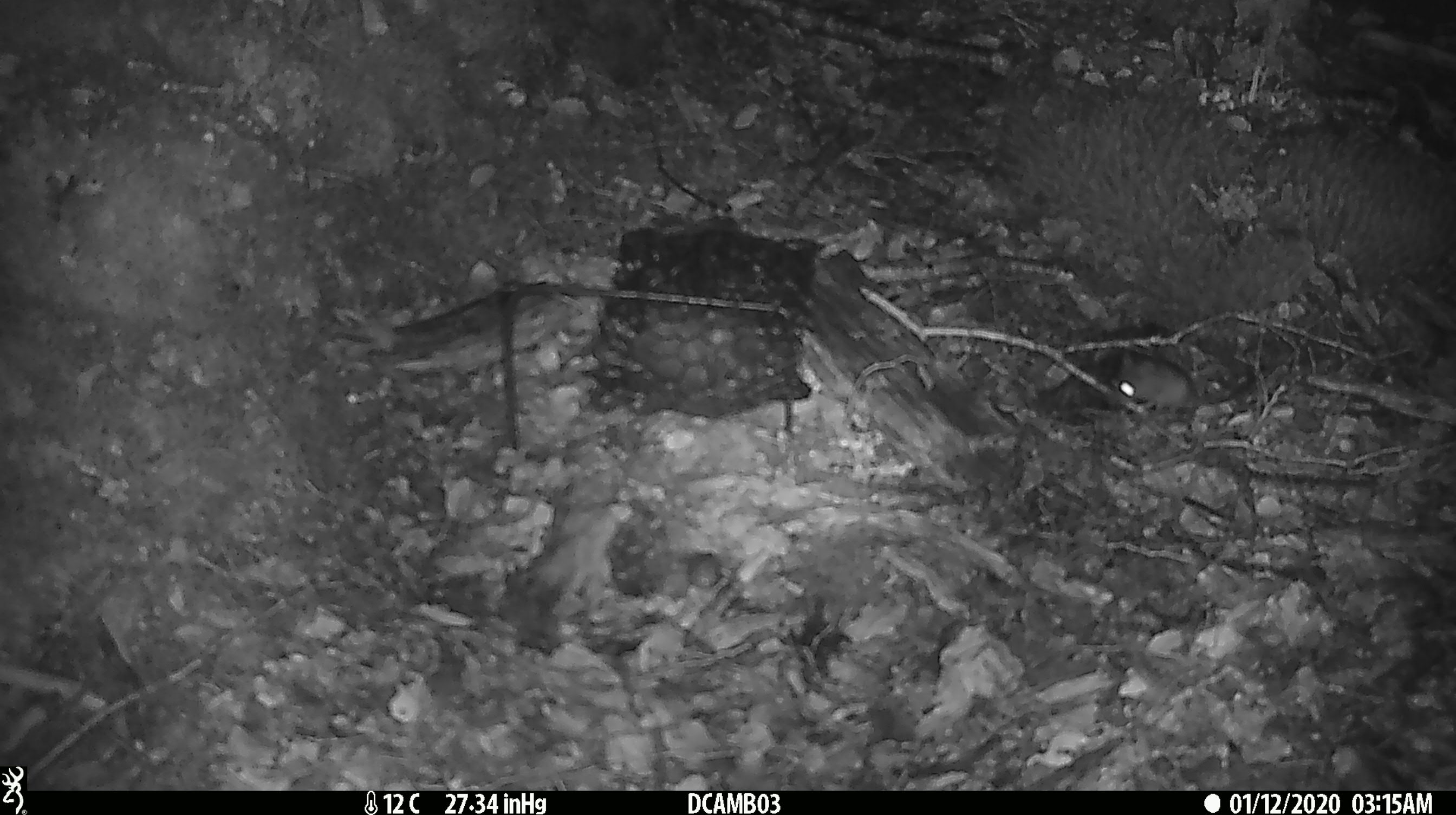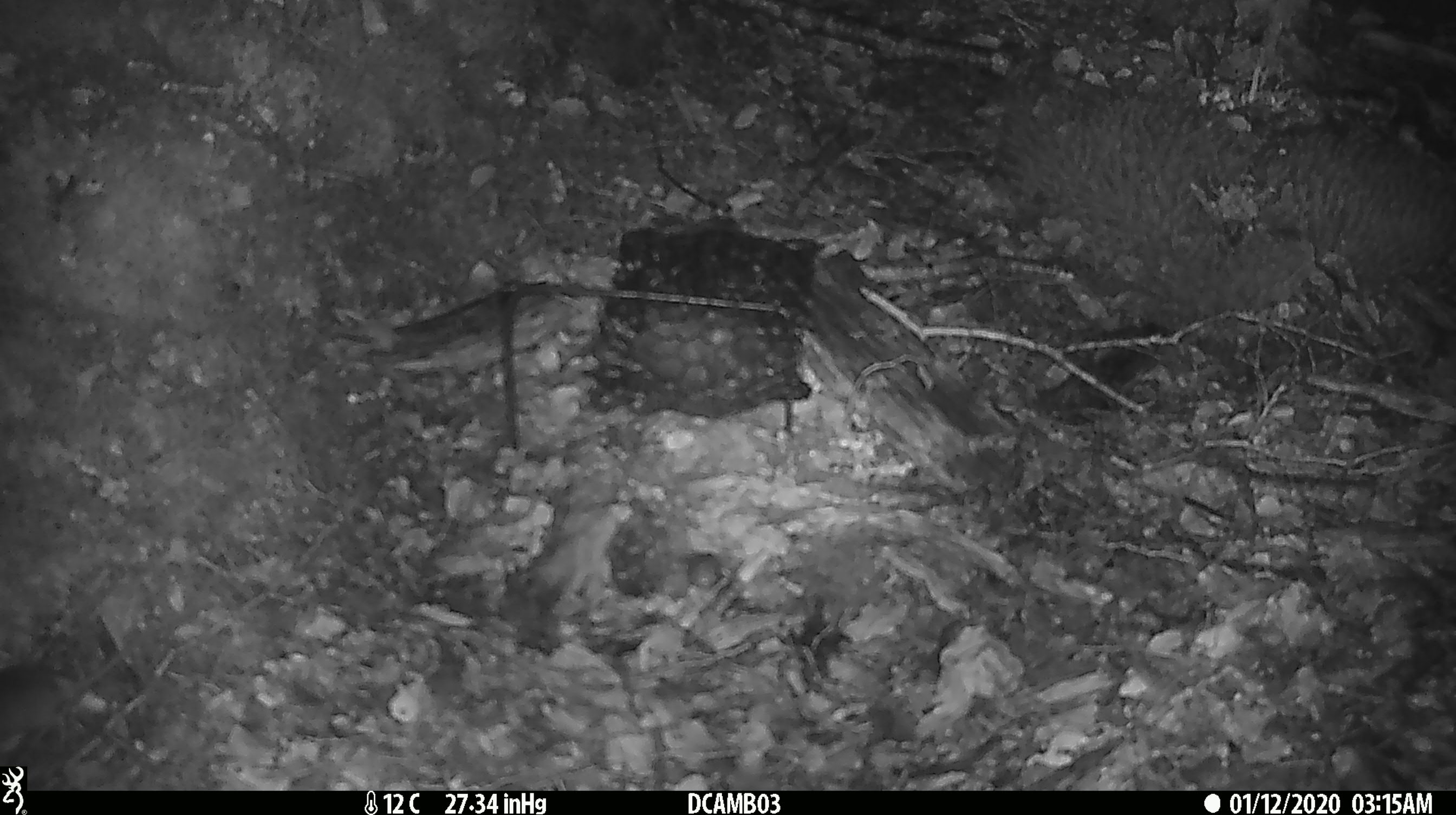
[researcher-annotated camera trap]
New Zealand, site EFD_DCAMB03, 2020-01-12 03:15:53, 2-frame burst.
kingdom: Animalia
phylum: Chordata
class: Mammalia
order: Rodentia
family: Muridae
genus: Mus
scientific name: Mus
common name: mouse